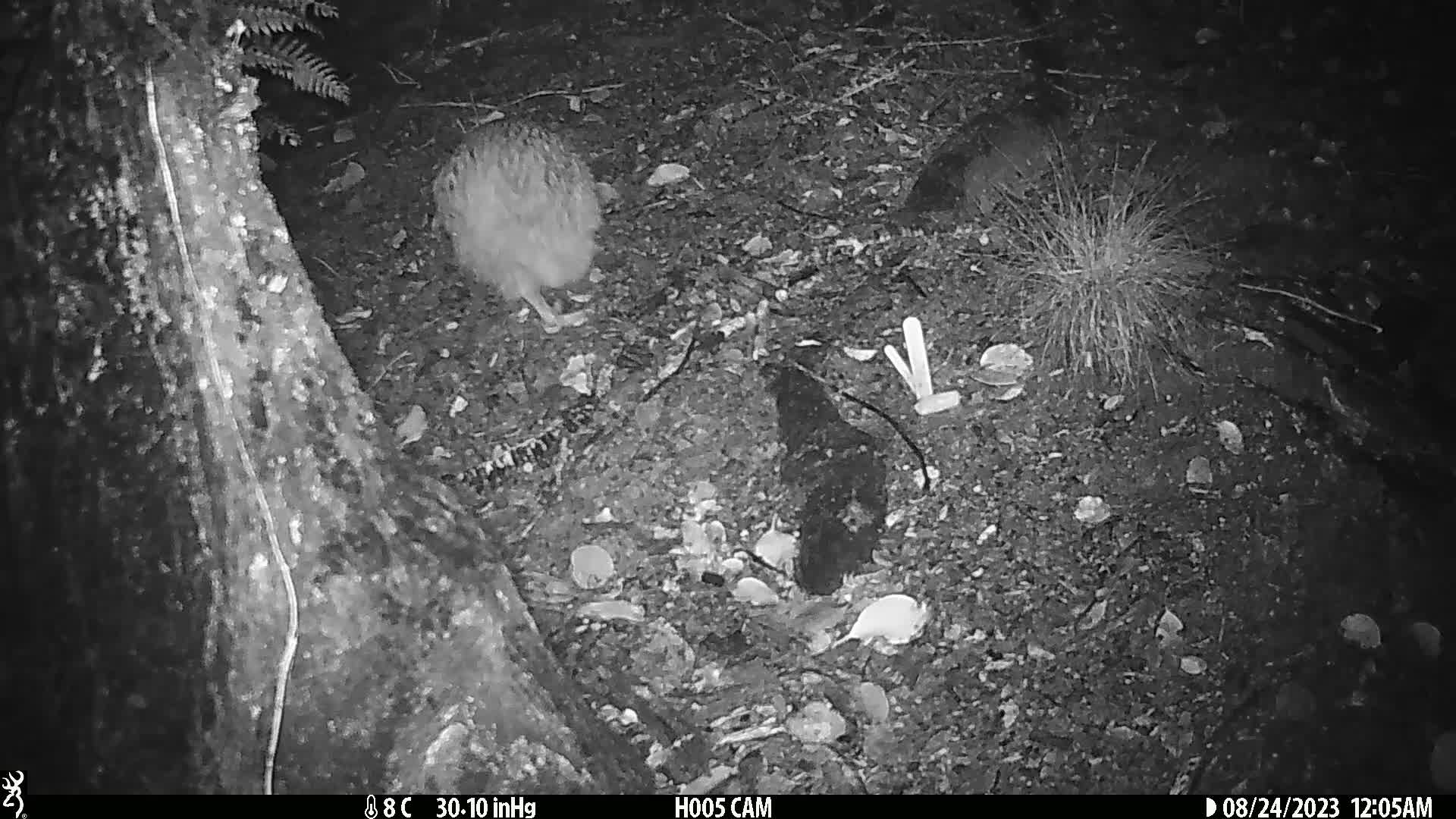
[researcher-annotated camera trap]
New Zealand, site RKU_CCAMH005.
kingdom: Animalia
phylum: Chordata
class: Aves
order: Apterygiformes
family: Apterygidae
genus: Apteryx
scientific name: Apteryx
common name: kiwi